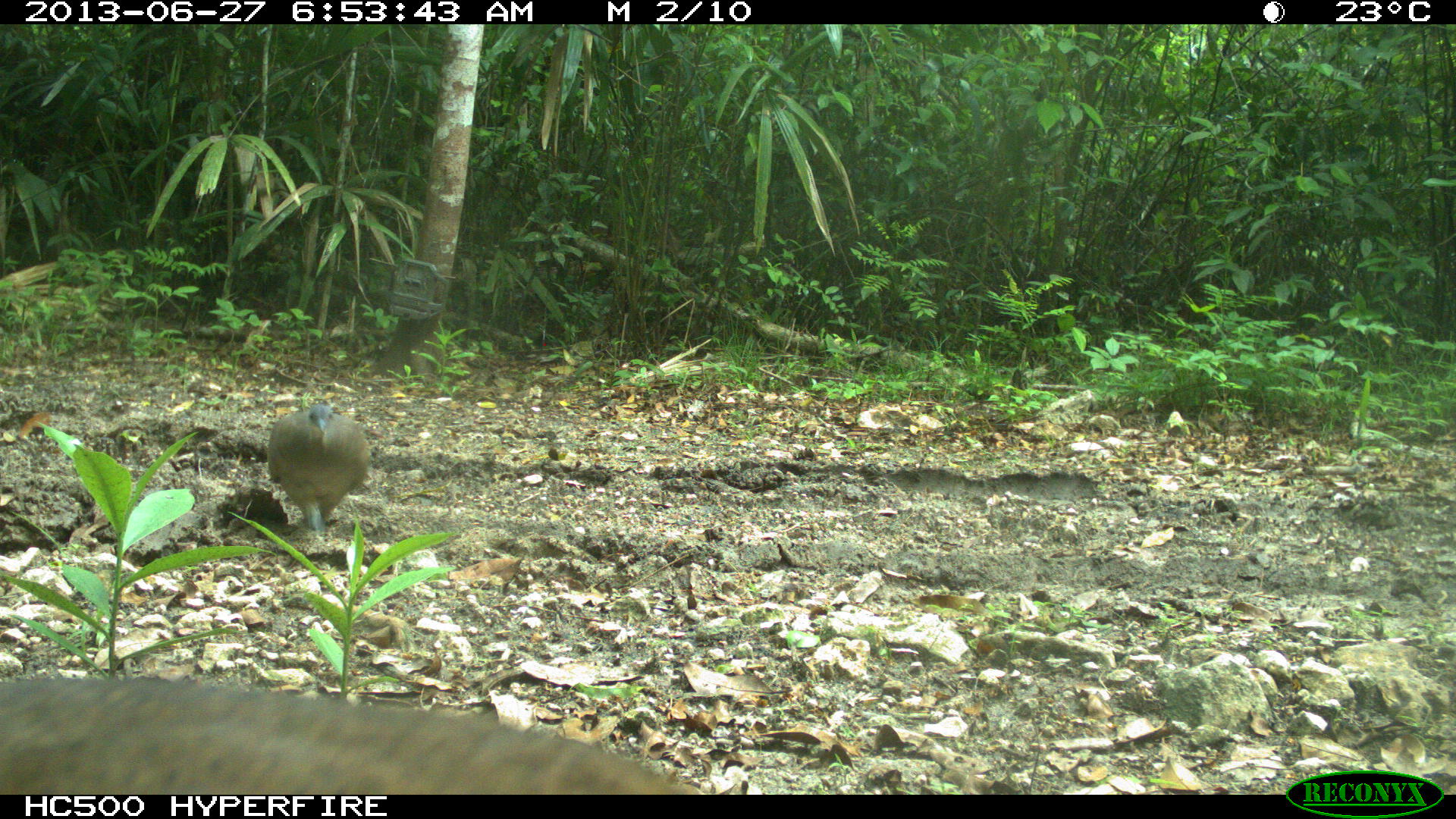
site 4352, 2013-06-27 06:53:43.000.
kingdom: Animalia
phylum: Chordata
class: Aves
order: Tinamiformes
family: Tinamidae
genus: Tinamus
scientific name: Tinamus major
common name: great tinamou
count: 2